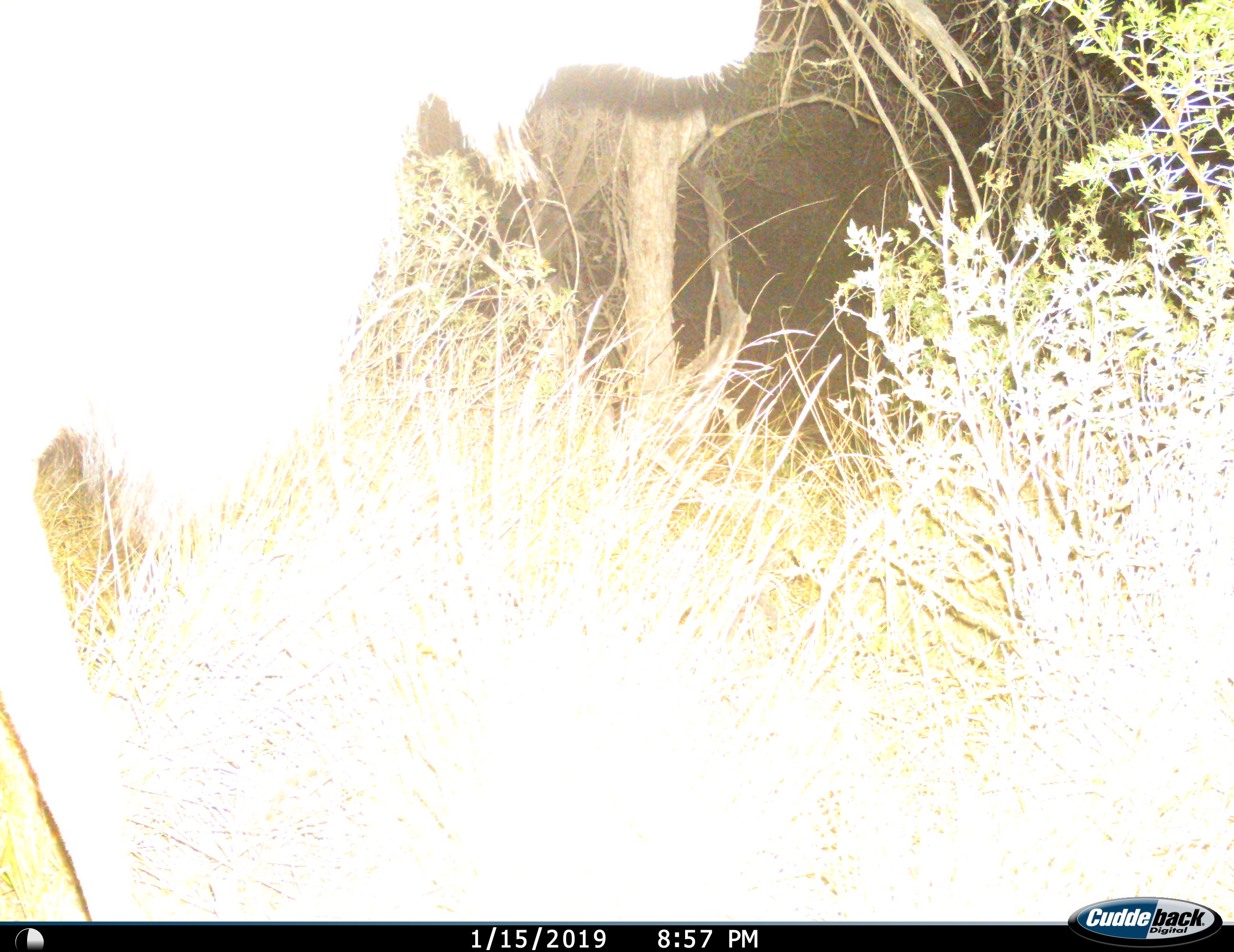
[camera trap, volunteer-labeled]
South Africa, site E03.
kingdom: Animalia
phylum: Chordata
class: Mammalia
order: Artiodactyla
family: Bovidae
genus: Tragelaphus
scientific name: Tragelaphus strepsiceros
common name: greater kudu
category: kudu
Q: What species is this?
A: Kudu (greater kudu) (Tragelaphus strepsiceros).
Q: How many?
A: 1.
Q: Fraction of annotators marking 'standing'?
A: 33%.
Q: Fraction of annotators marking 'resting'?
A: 0%.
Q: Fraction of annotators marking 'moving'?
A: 67%.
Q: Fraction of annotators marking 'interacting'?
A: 0%.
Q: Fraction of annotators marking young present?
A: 0%.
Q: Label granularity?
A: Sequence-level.